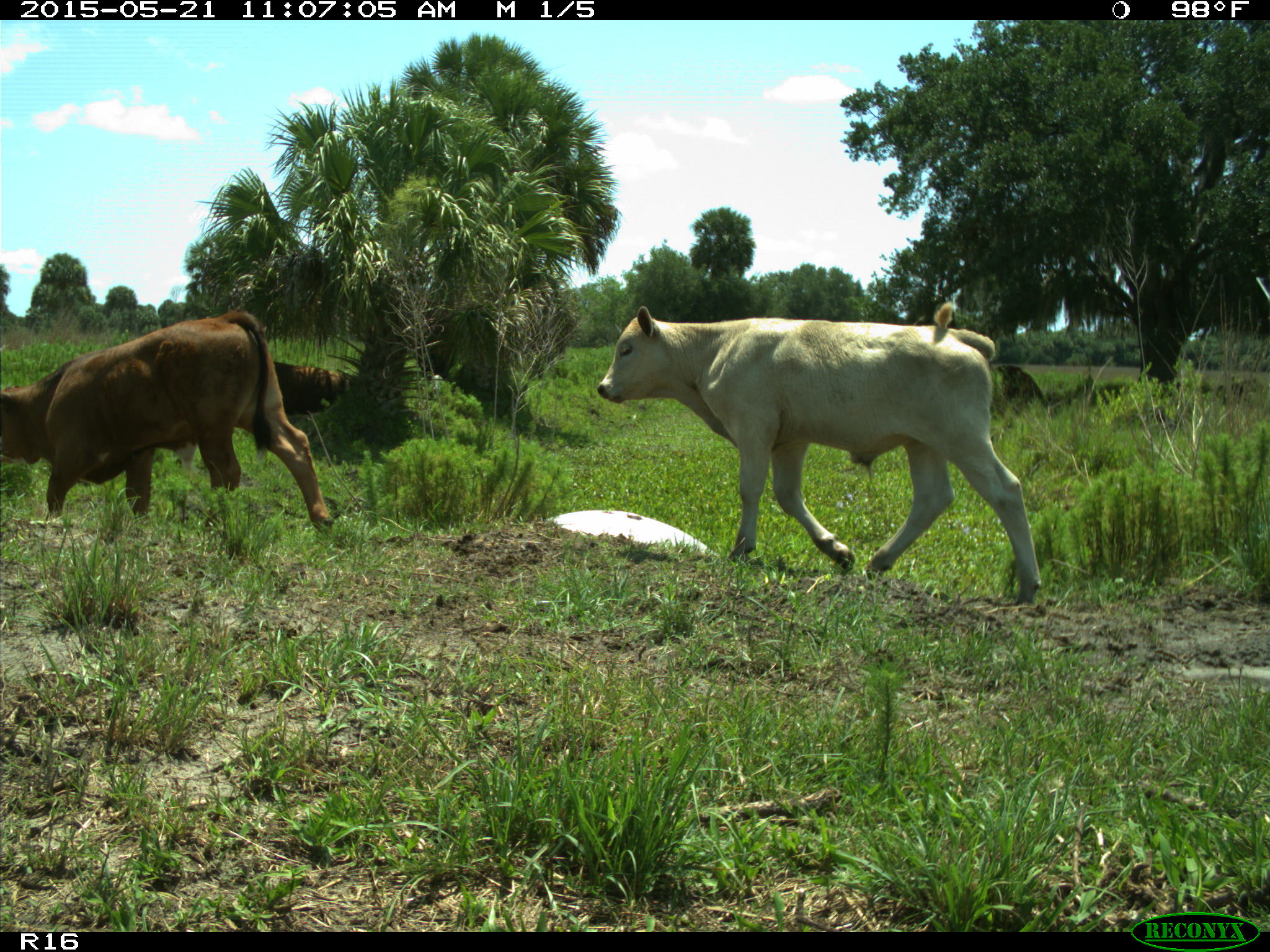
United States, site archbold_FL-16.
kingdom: Animalia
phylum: Chordata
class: Mammalia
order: Artiodactyla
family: Bovidae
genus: Bos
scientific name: Bos taurus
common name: domestic cow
Bos taurus (domestic cow).